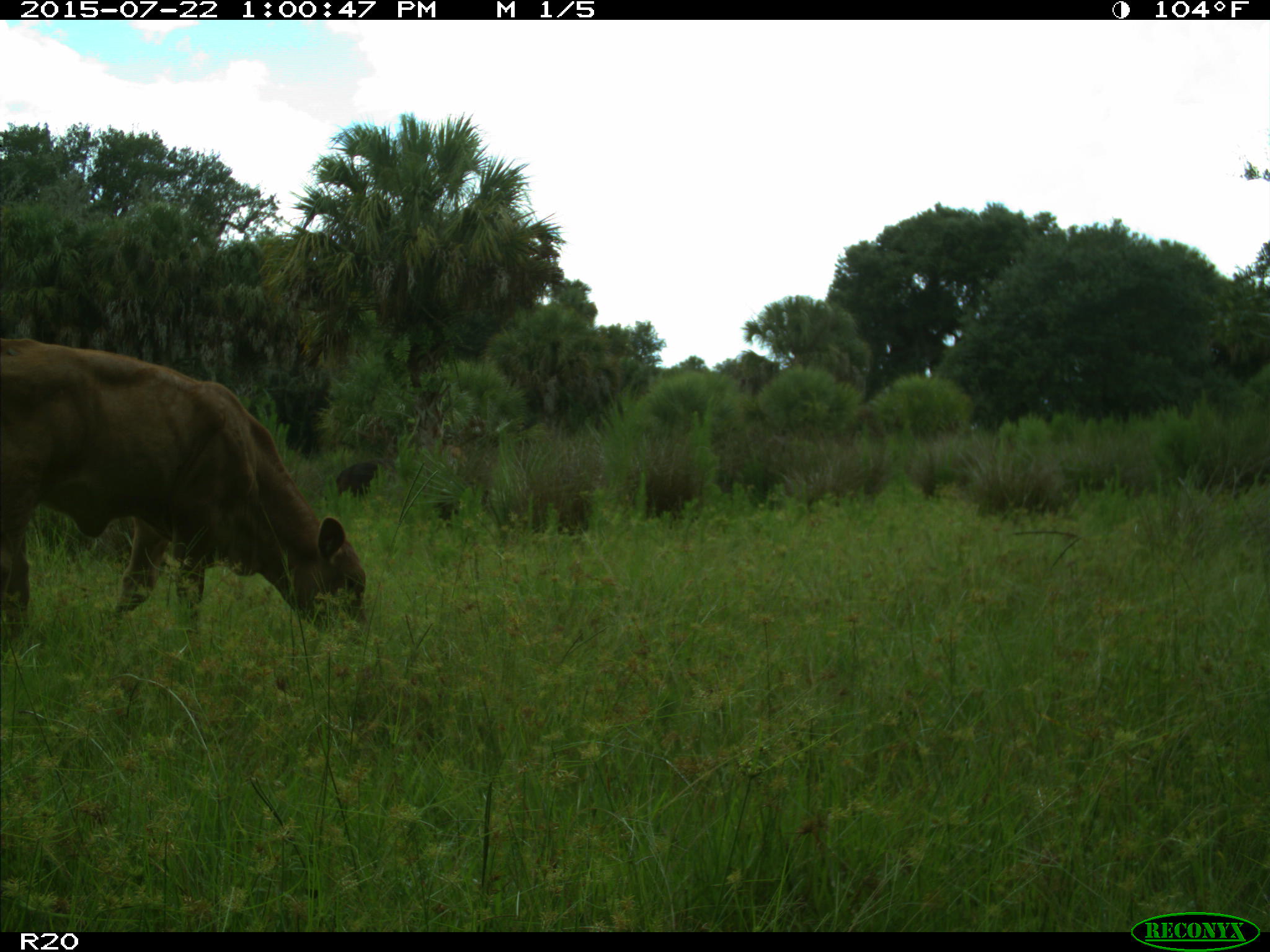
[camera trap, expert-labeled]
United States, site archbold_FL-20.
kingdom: Animalia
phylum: Chordata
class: Mammalia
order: Artiodactyla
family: Bovidae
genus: Bos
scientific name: Bos taurus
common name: domestic cow